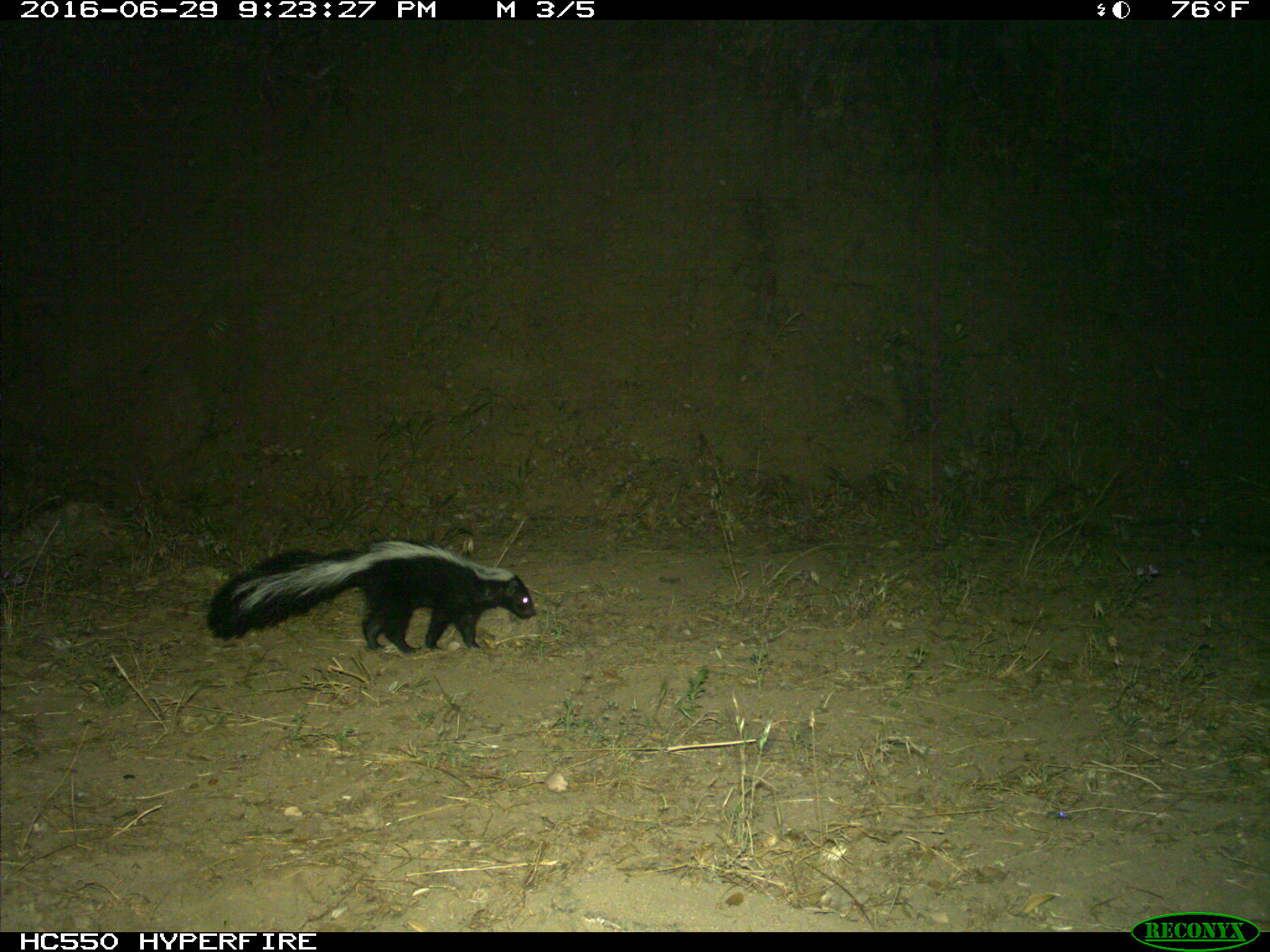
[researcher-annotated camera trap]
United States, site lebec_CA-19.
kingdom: Animalia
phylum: Chordata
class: Mammalia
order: Carnivora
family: Mephitidae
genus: Mephitis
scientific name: Mephitis mephitis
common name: striped skunk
Mephitis mephitis (striped skunk).